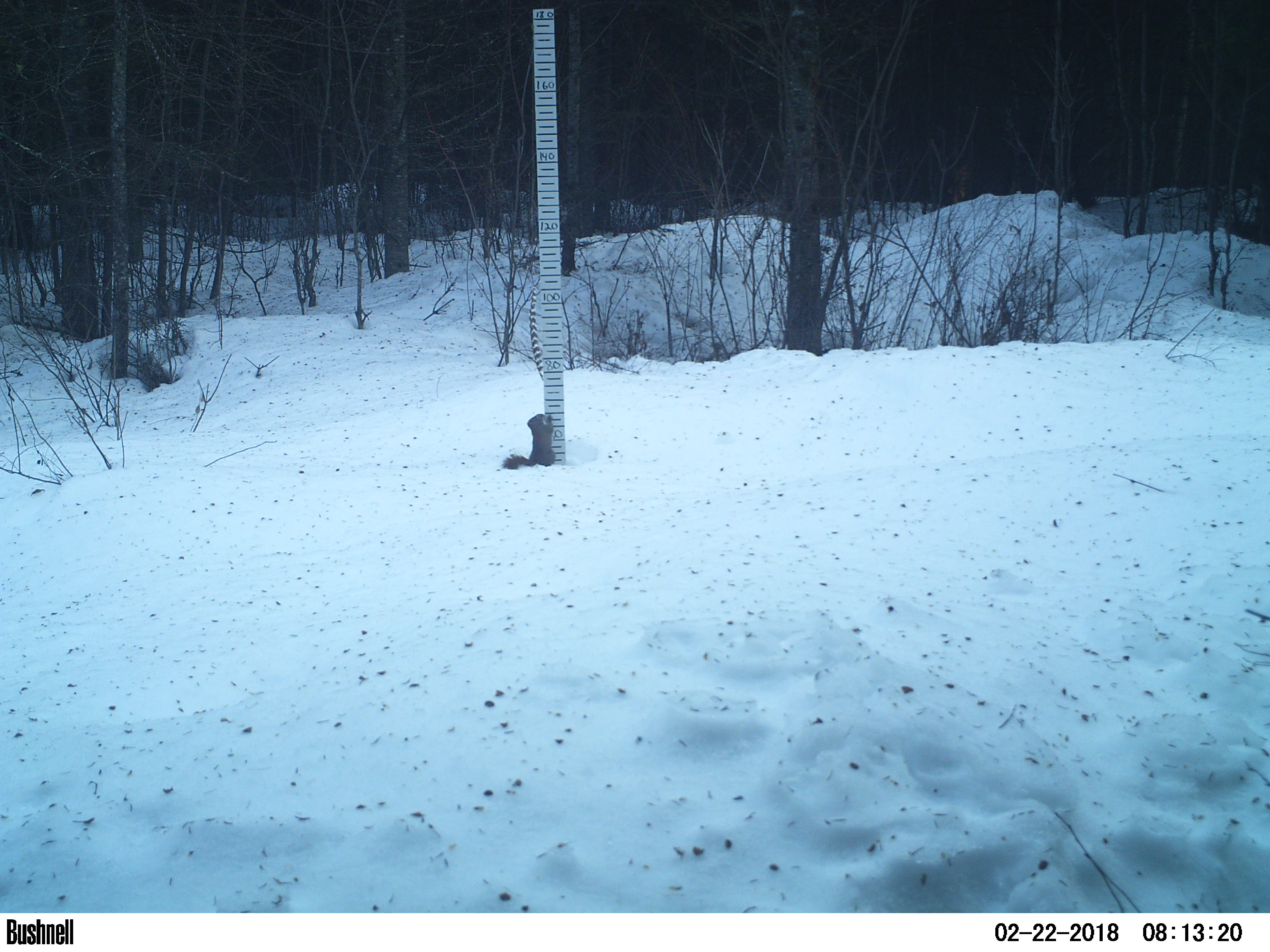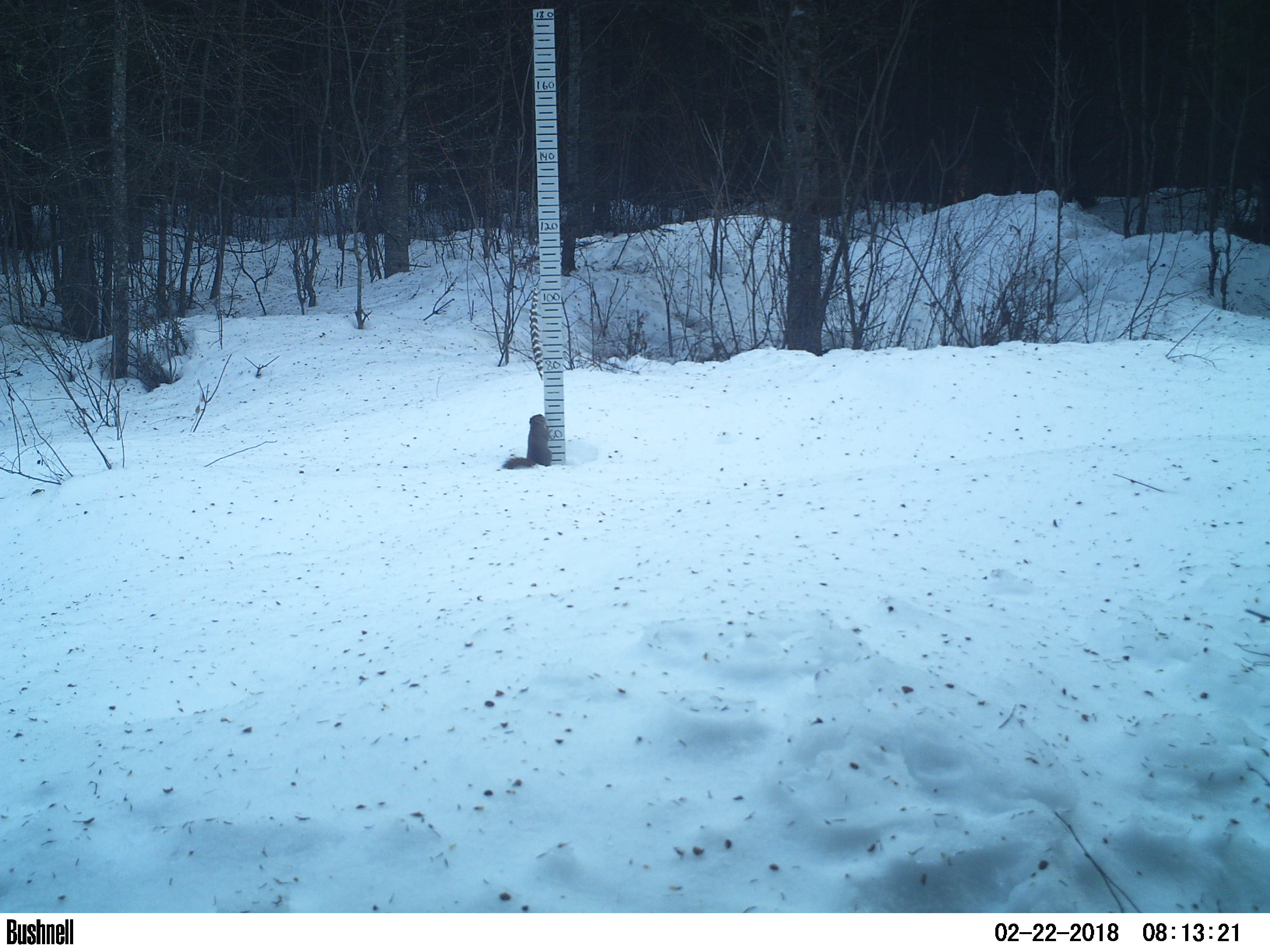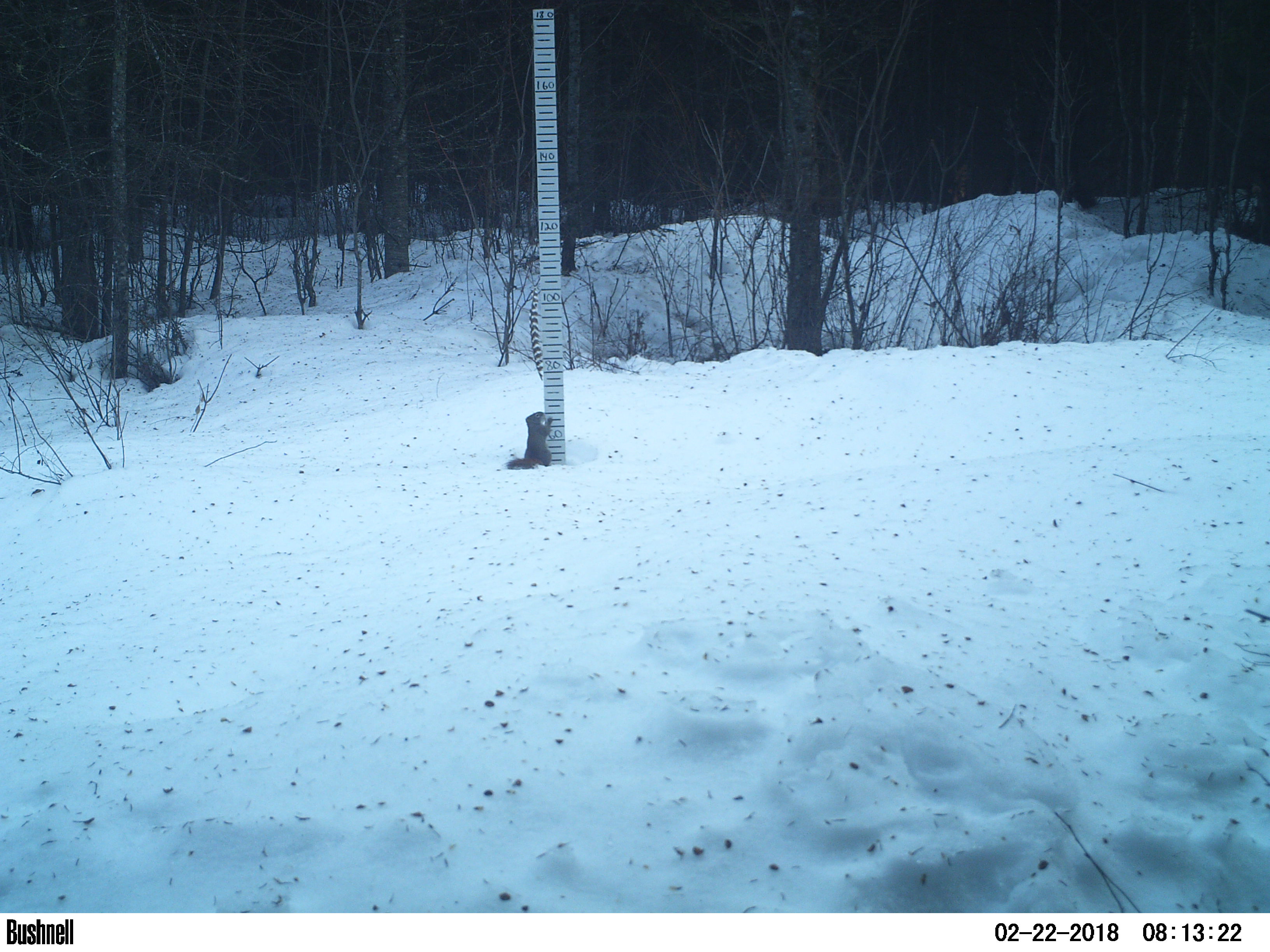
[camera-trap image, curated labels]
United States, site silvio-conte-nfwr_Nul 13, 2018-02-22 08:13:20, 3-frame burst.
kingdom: Animalia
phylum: Chordata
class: Mammalia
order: Rodentia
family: Sciuridae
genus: Tamiasciurus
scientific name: Tamiasciurus hudsonicus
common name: red squirrel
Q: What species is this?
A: Red squirrel (Tamiasciurus hudsonicus).